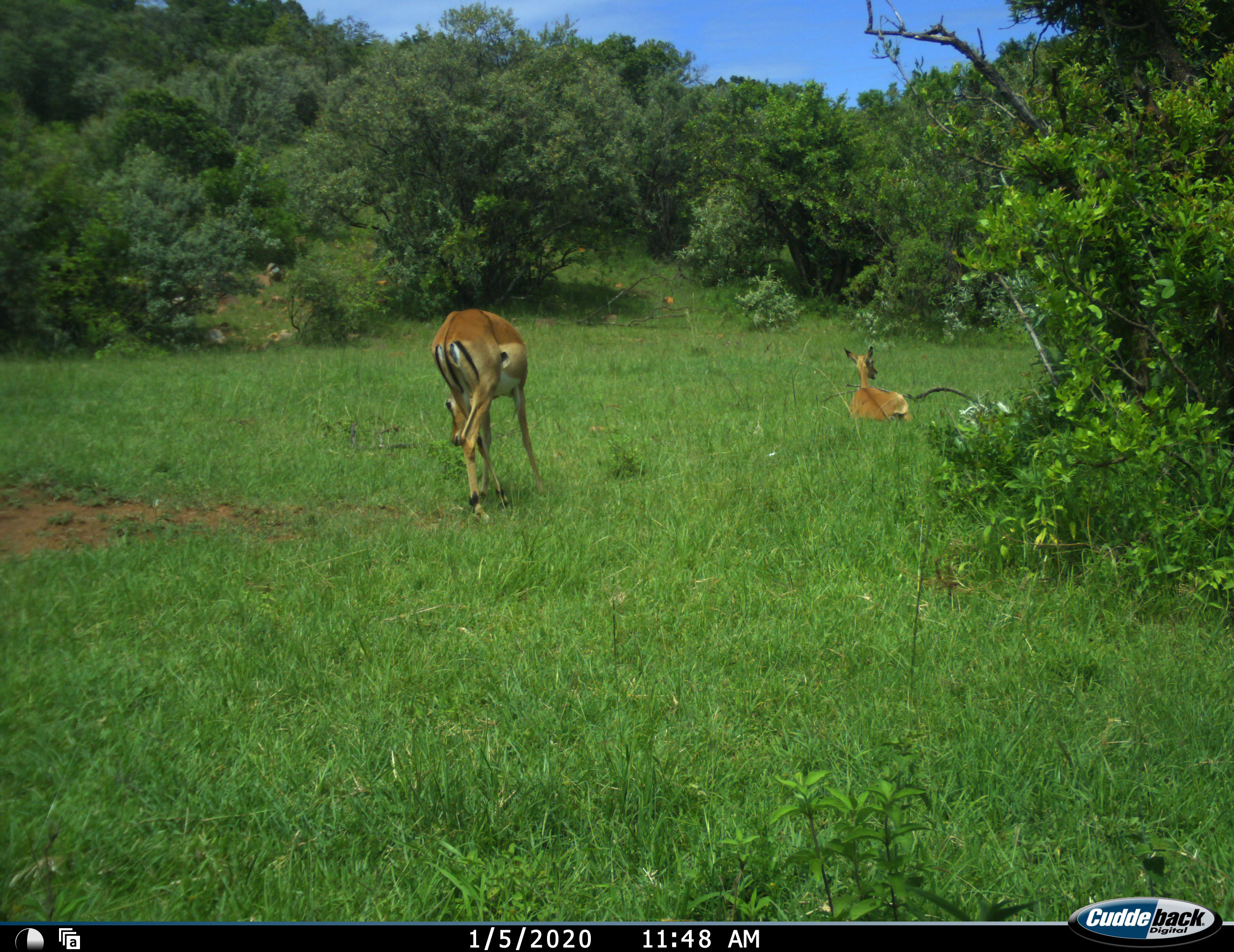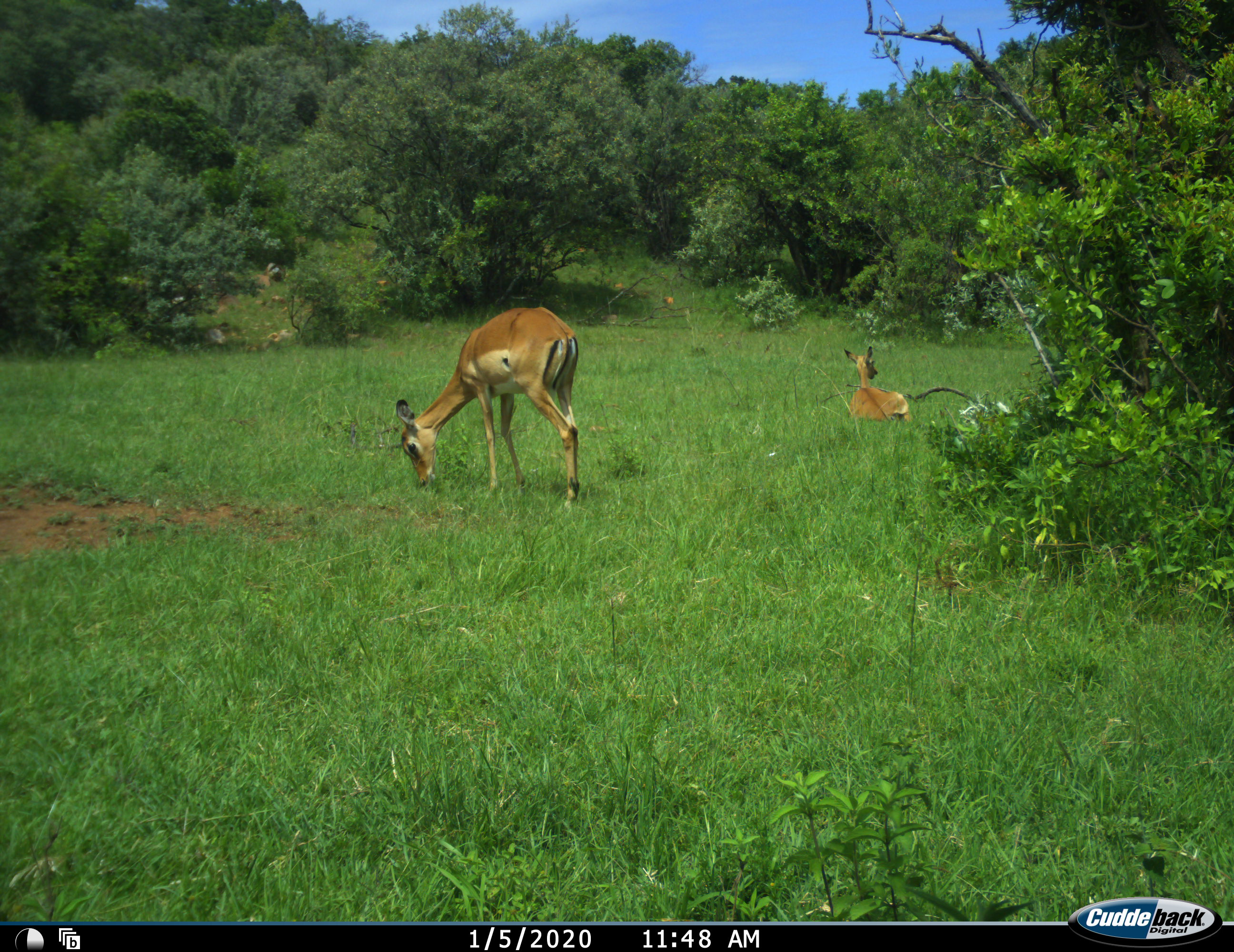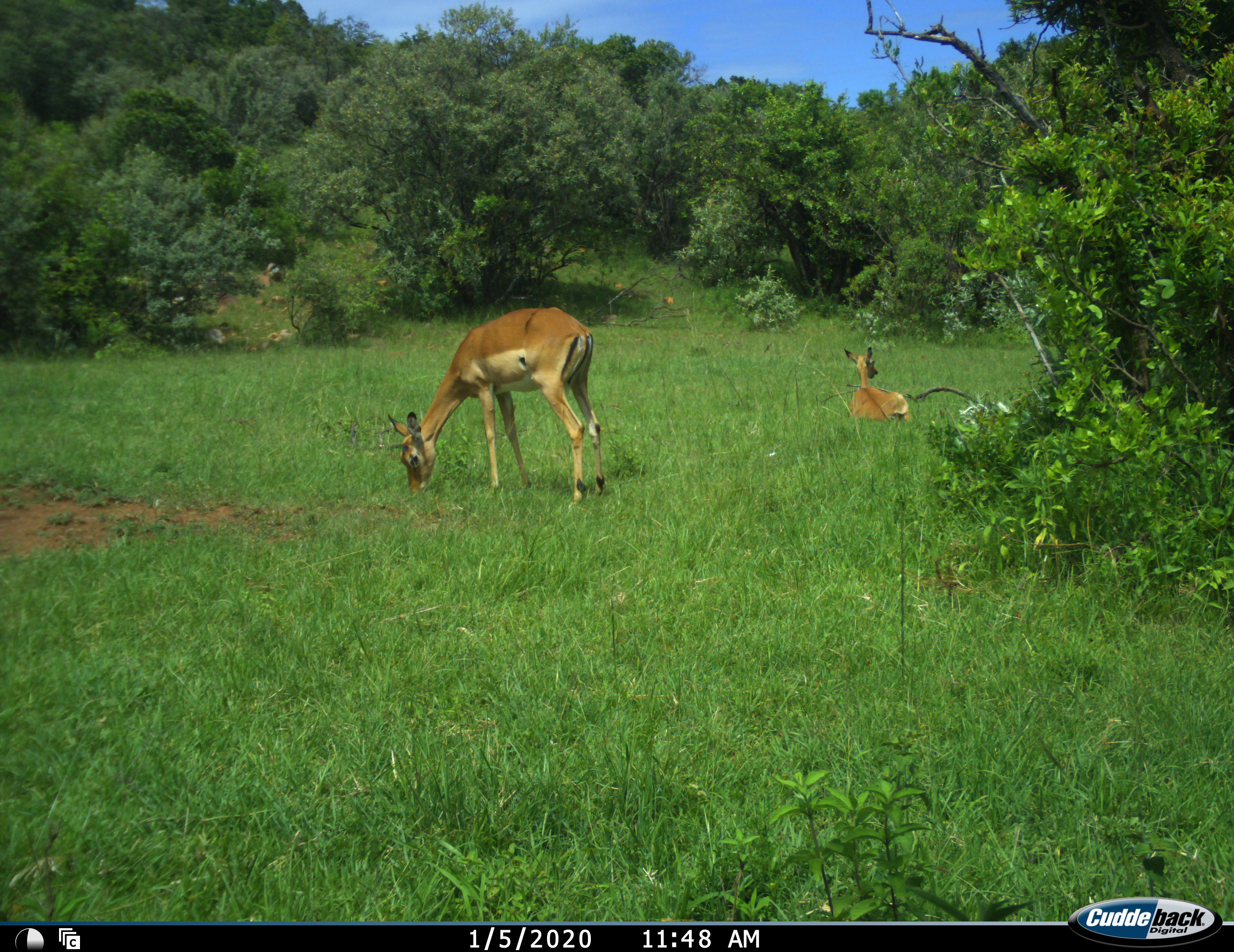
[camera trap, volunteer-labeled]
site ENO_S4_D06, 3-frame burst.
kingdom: Animalia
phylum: Chordata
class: Mammalia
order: Artiodactyla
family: Bovidae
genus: Aepyceros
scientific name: Aepyceros melampus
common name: impala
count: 2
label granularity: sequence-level